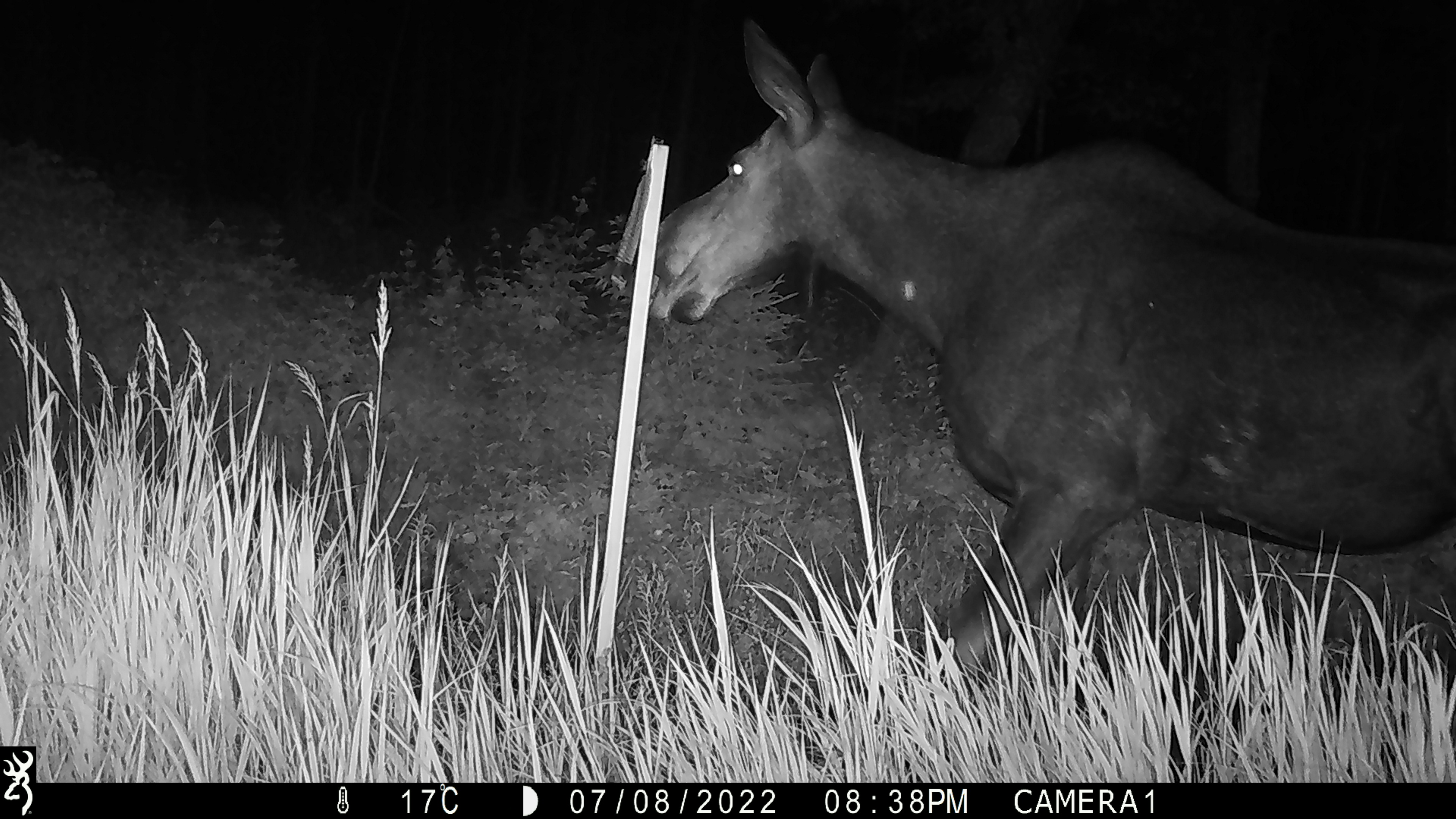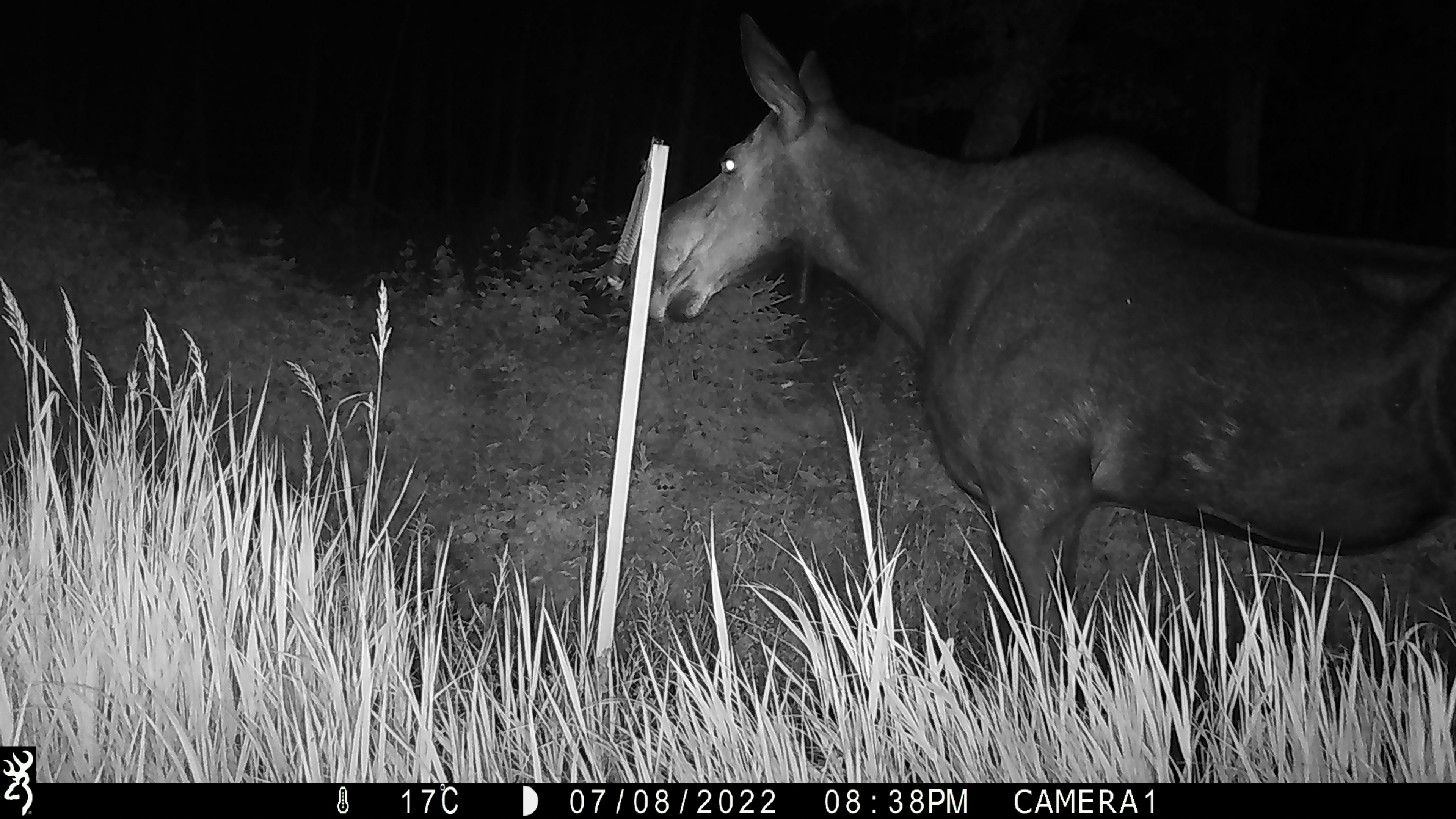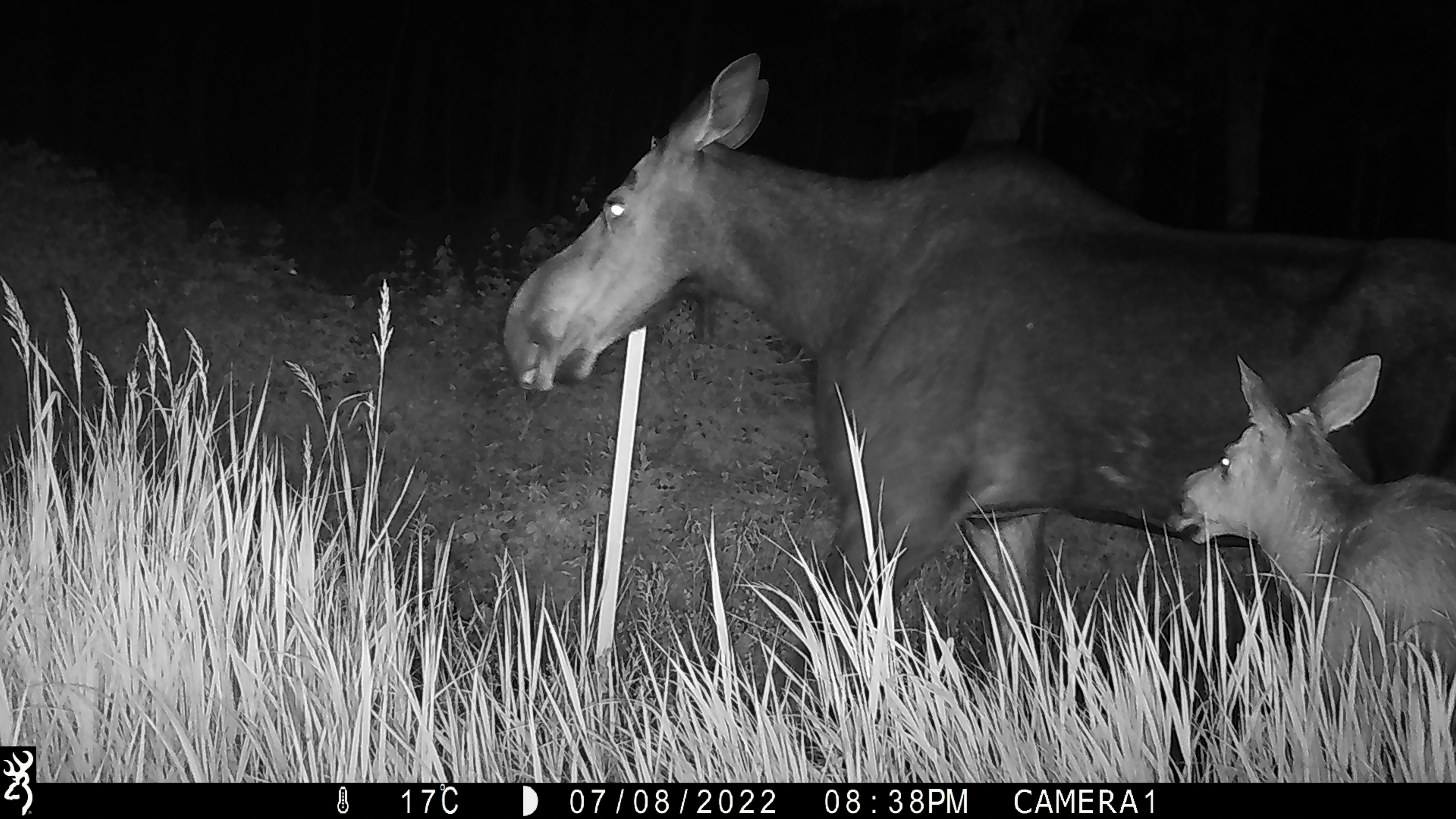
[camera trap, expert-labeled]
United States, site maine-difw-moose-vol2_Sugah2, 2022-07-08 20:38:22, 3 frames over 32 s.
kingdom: Animalia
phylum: Chordata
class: Mammalia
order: Artiodactyla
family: Cervidae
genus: Alces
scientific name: Alces alces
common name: moose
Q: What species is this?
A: Moose (Alces alces).